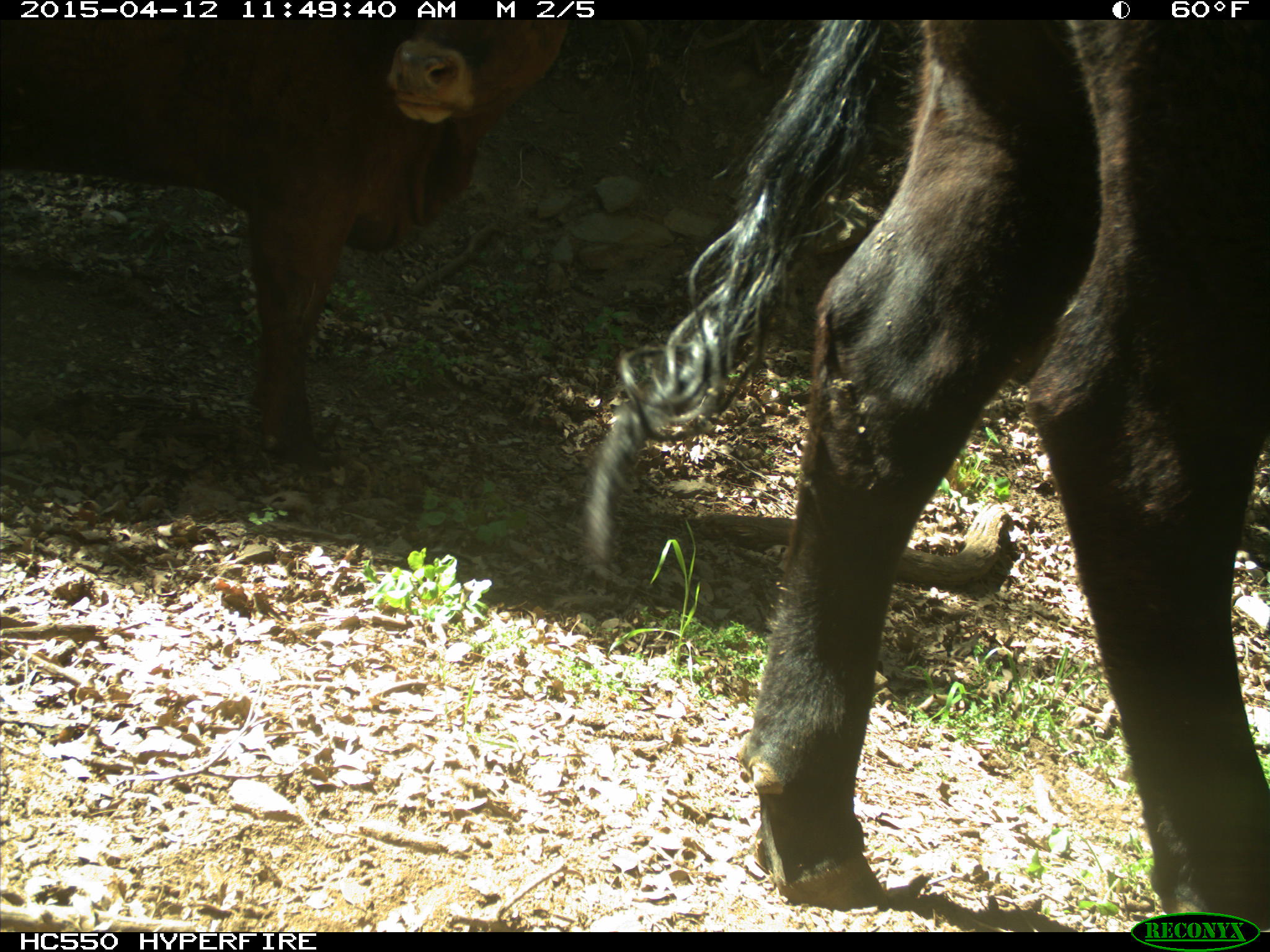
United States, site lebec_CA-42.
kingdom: Animalia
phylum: Chordata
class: Mammalia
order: Artiodactyla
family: Bovidae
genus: Bos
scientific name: Bos taurus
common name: domestic cow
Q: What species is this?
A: Bos taurus (domestic cow).